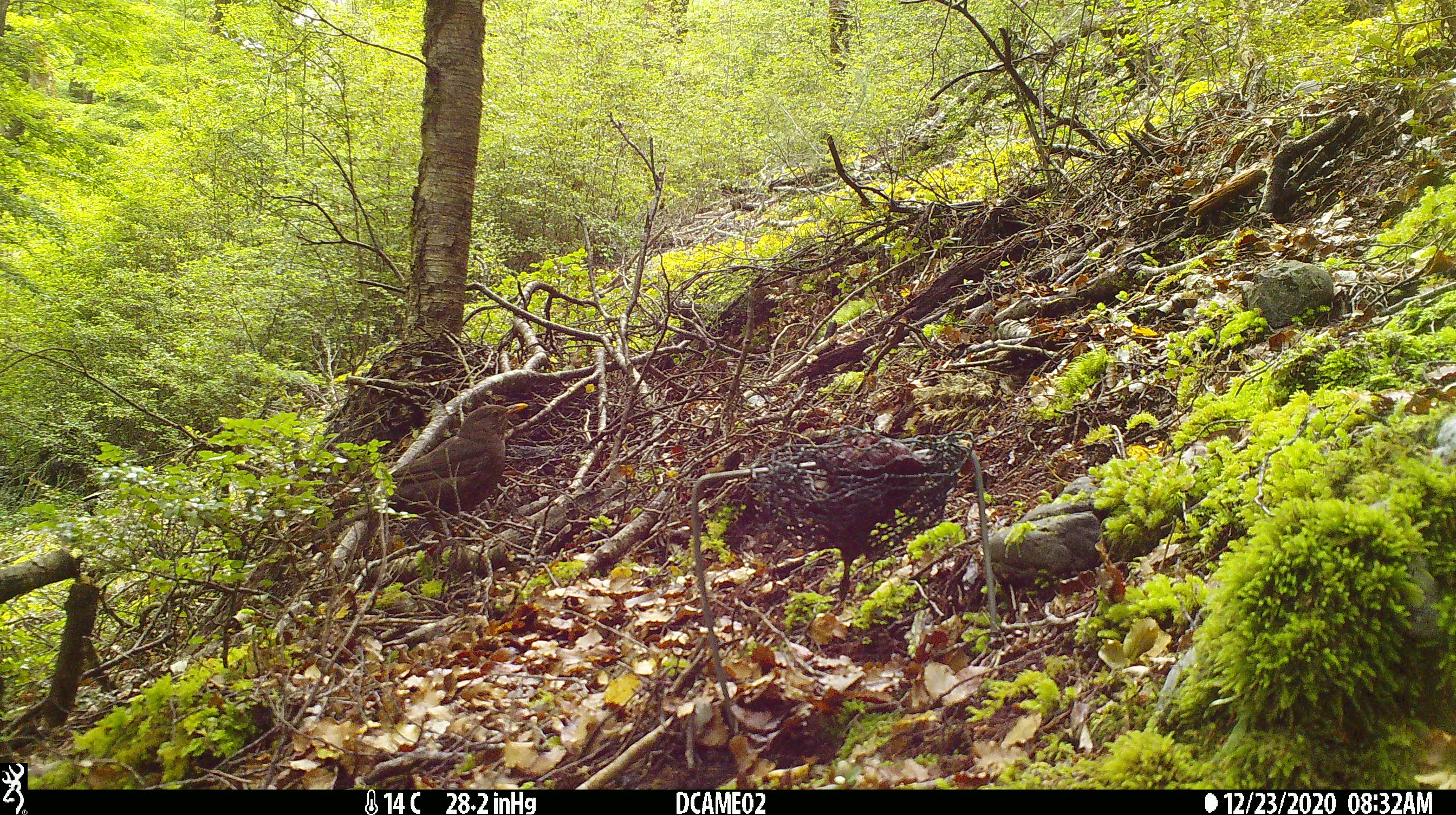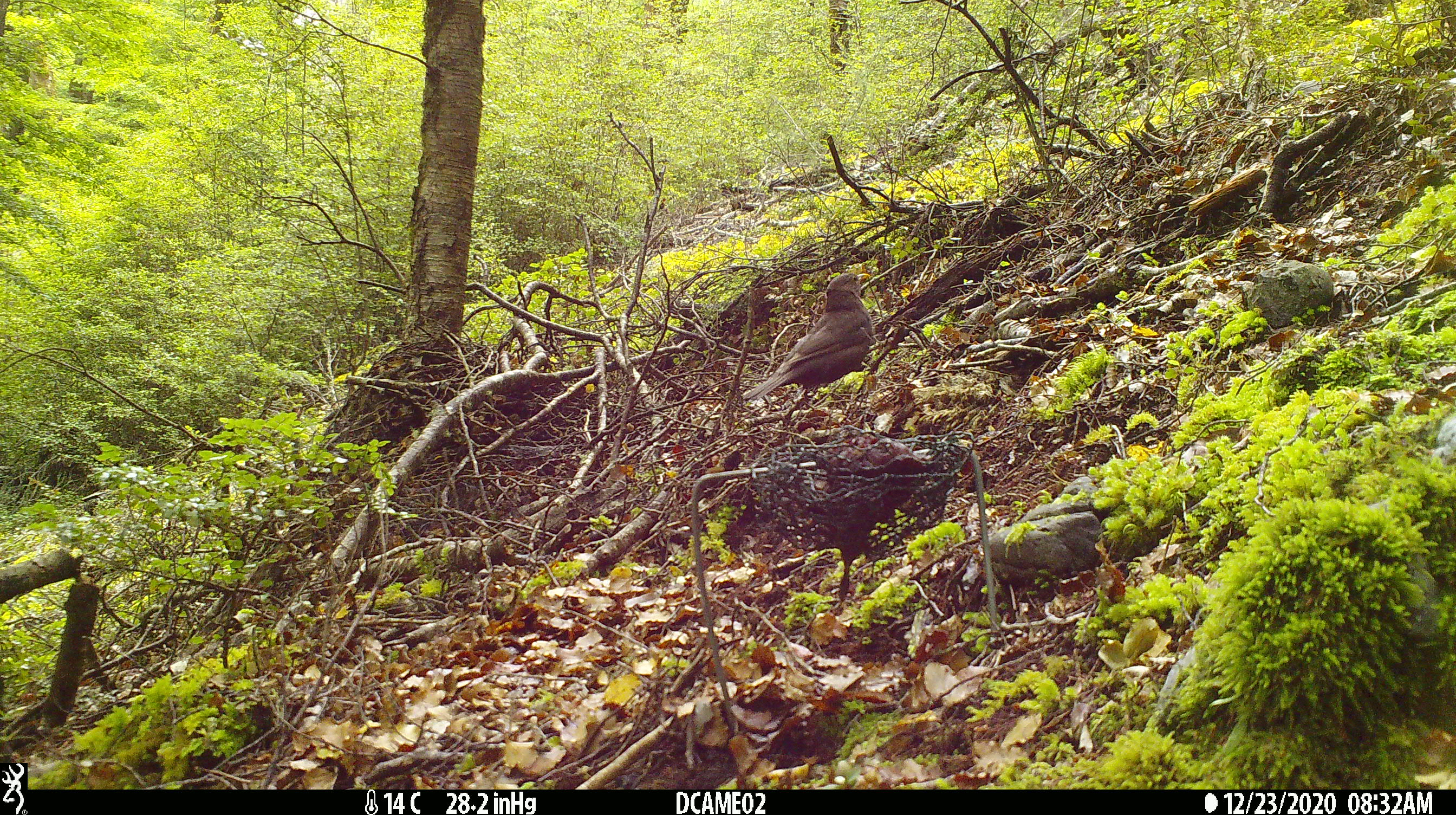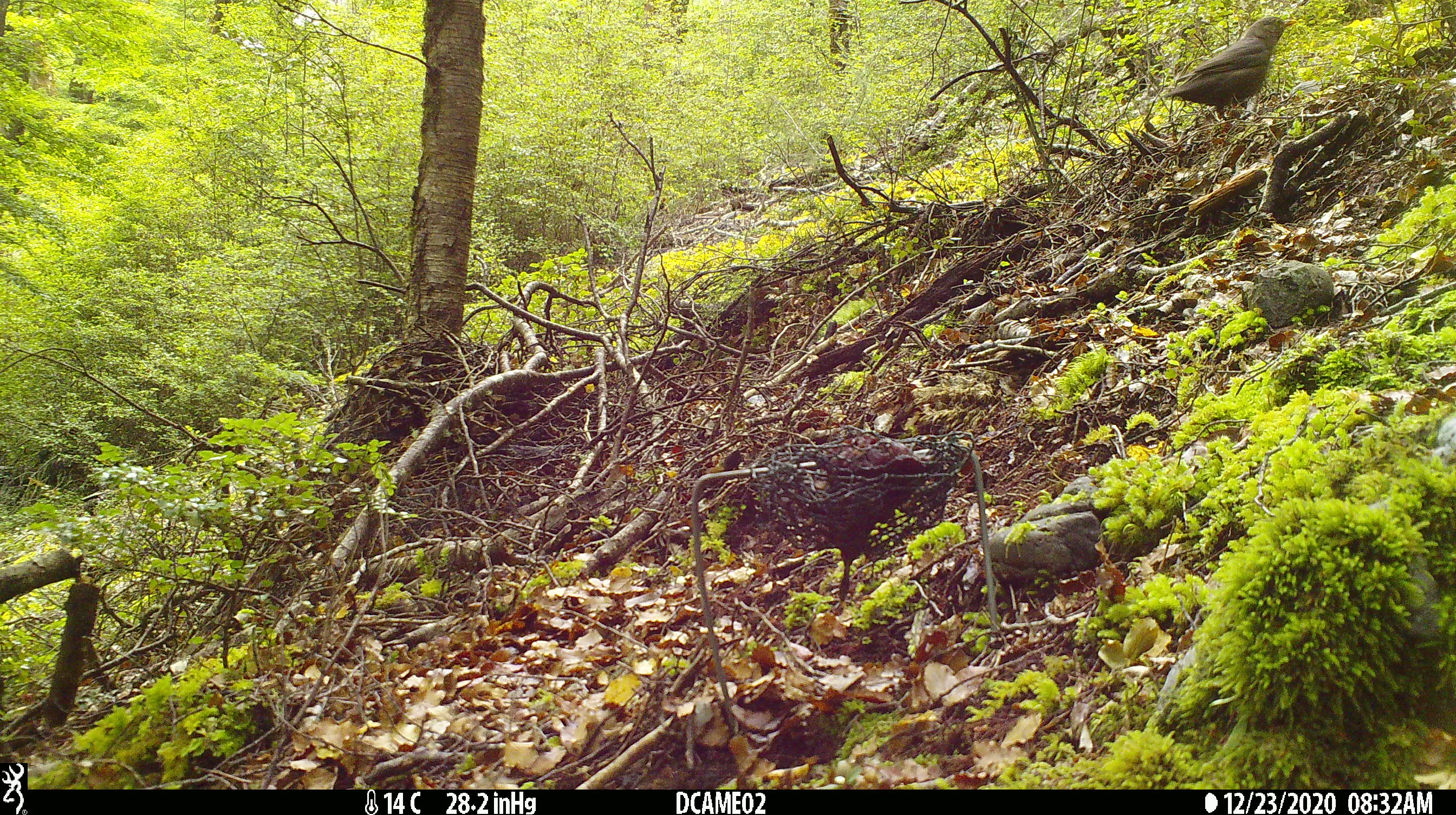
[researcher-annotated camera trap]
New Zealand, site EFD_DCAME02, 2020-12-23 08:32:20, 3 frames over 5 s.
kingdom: Animalia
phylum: Chordata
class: Aves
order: Passeriformes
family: Turdidae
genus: Turdus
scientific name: Turdus merula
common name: eurasian blackbird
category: blackbird